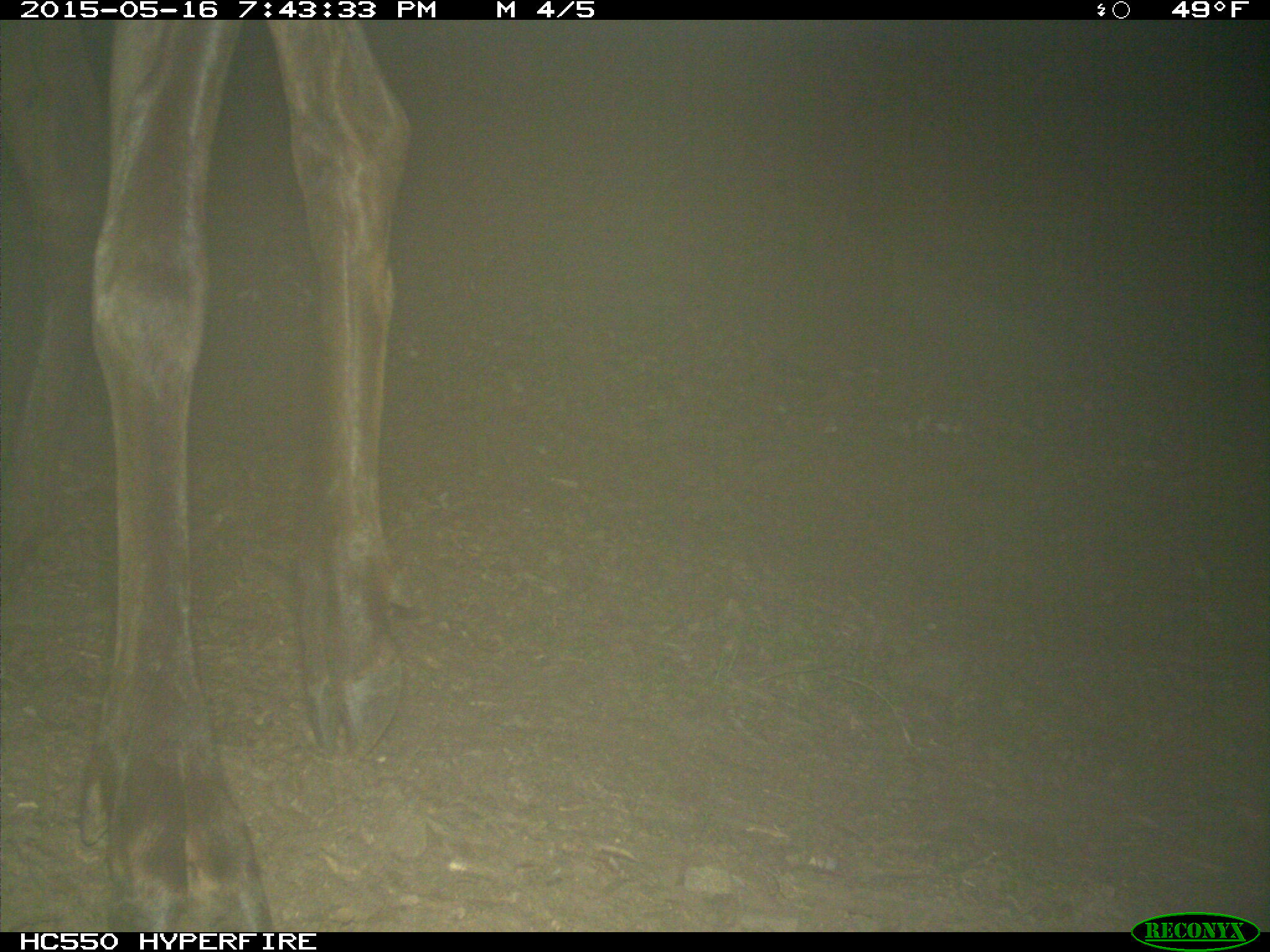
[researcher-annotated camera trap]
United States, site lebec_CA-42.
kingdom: Animalia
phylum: Chordata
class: Mammalia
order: Artiodactyla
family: Cervidae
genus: Cervus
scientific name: Cervus canadensis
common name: elk